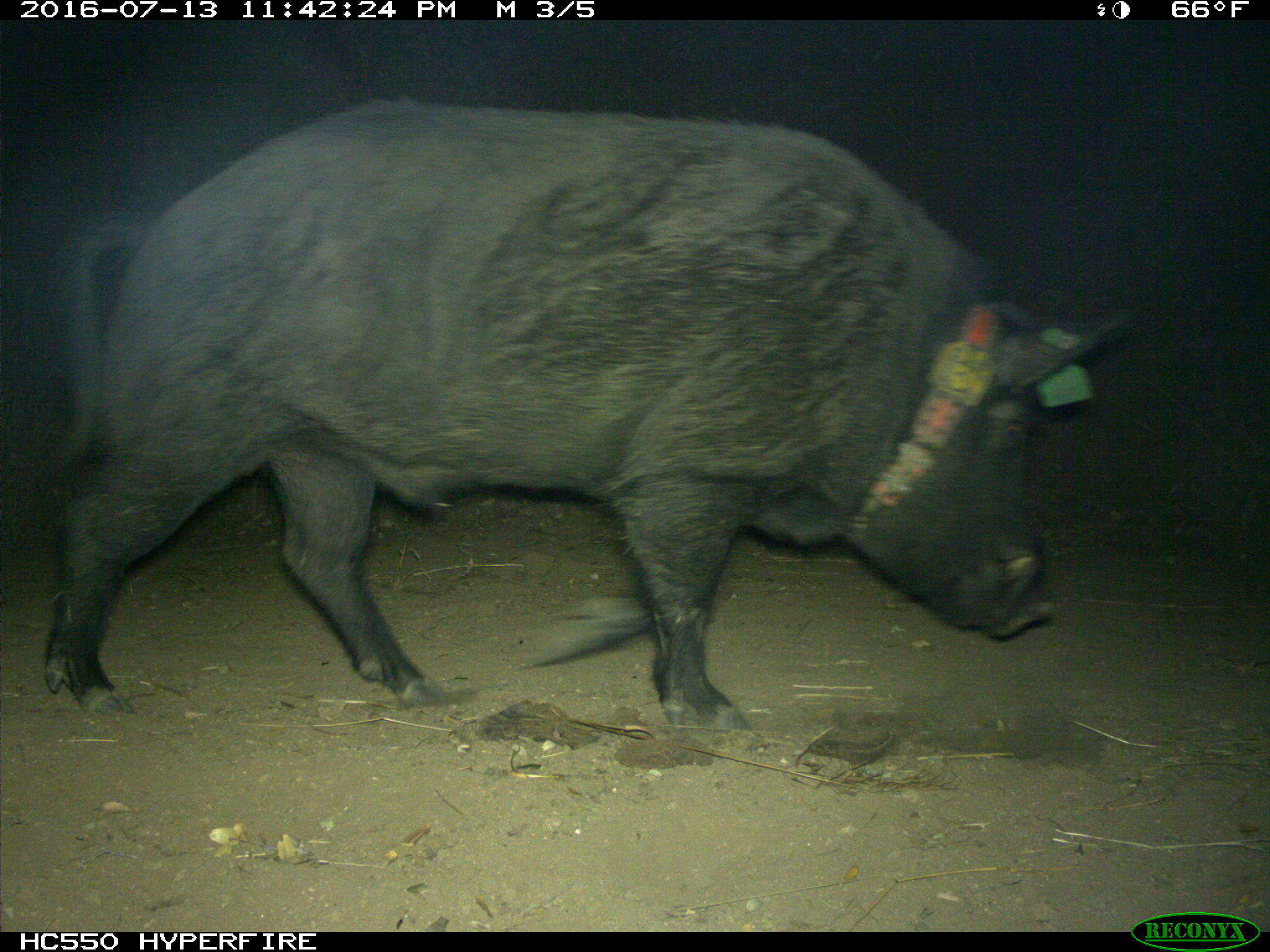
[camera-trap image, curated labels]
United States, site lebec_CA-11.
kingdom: Animalia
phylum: Chordata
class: Mammalia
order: Artiodactyla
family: Suidae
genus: Sus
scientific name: Sus scrofa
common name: wild boar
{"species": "Sus scrofa (wild boar)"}